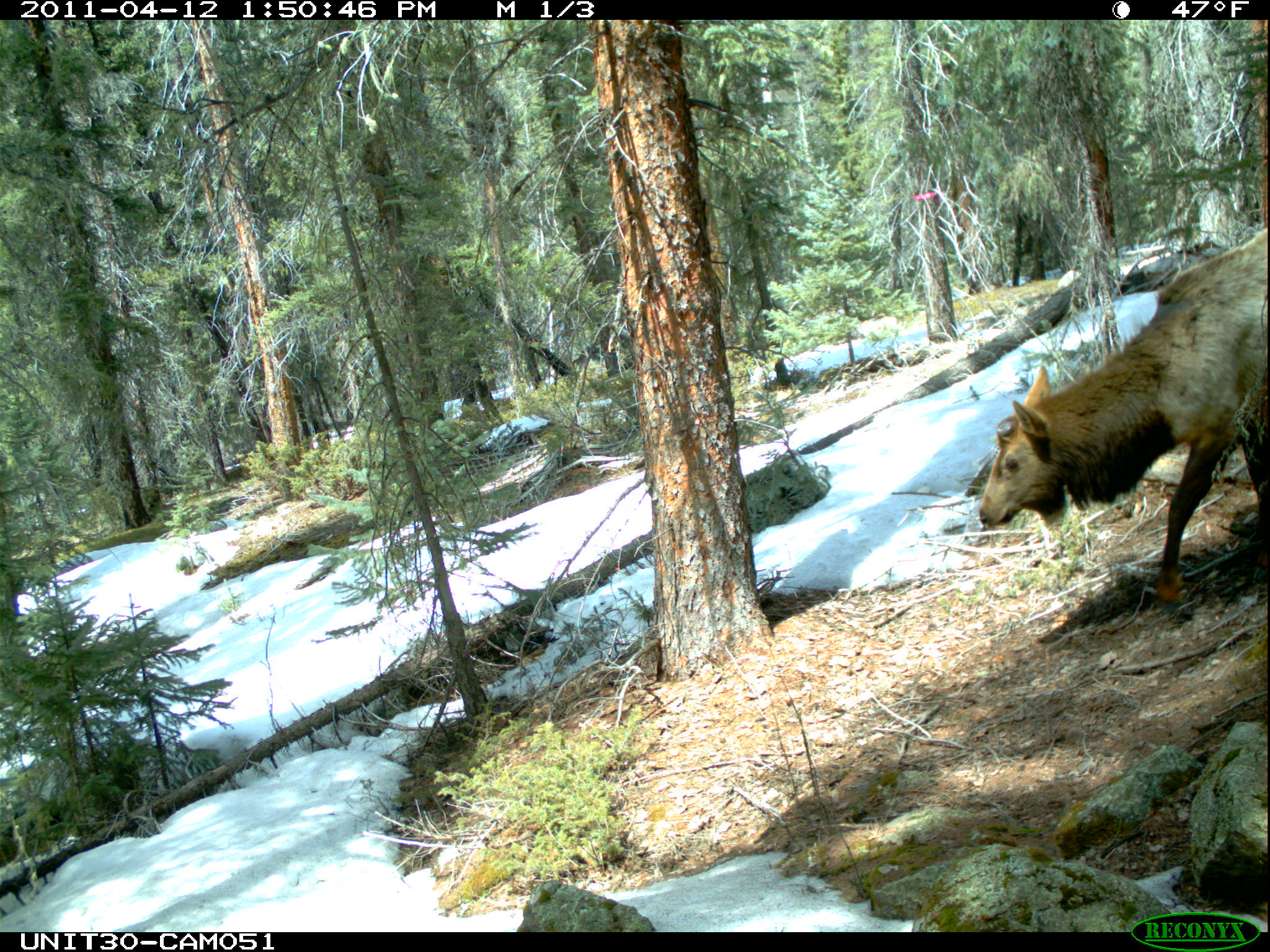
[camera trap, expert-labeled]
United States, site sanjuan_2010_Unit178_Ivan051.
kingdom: Animalia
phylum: Chordata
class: Mammalia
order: Artiodactyla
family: Cervidae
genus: Cervus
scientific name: Cervus elaphus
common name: red deer